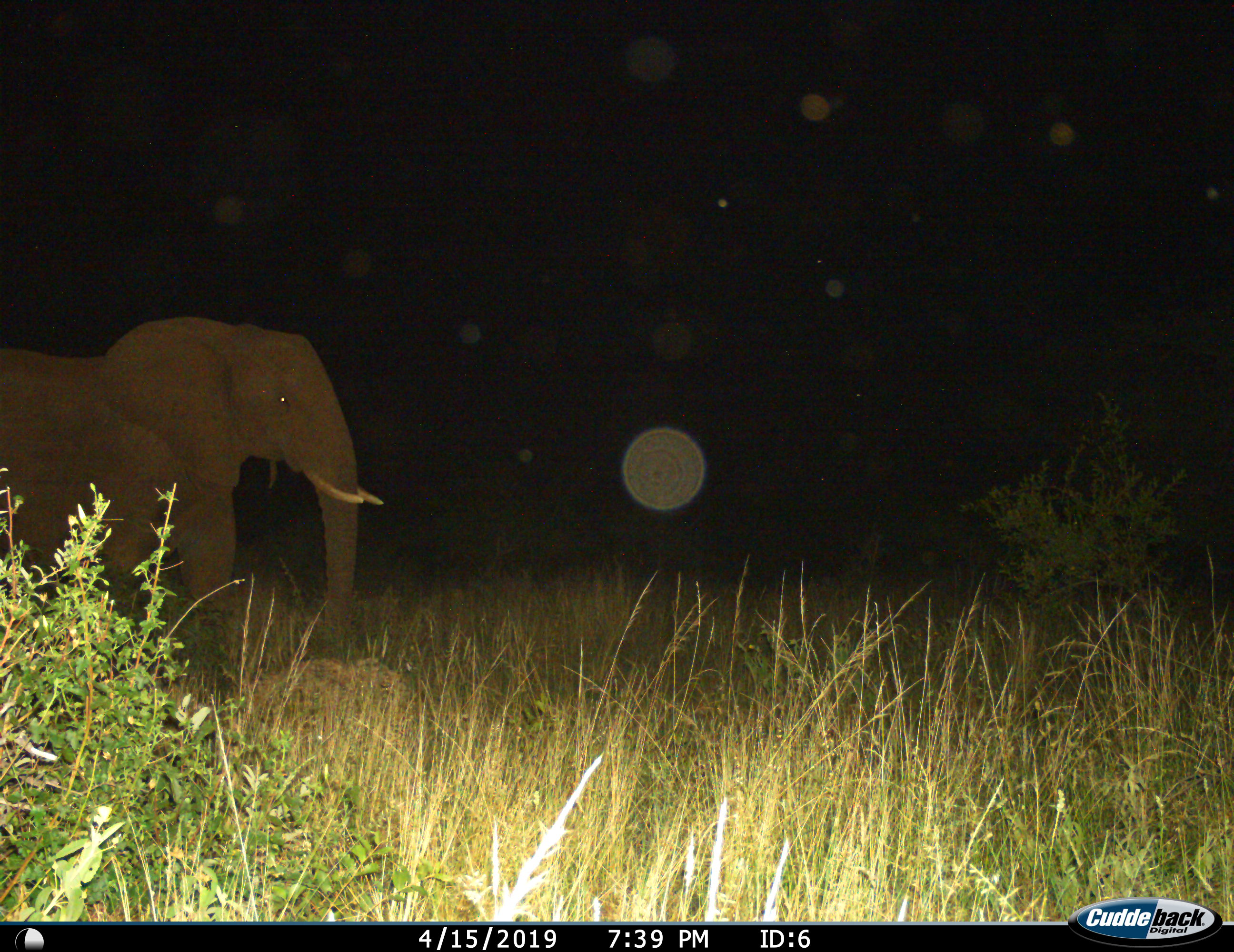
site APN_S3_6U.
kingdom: Animalia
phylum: Chordata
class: Mammalia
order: Proboscidea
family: Elephantidae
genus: Loxodonta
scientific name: Loxodonta africana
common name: african bush elephant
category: elephant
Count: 1.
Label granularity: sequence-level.